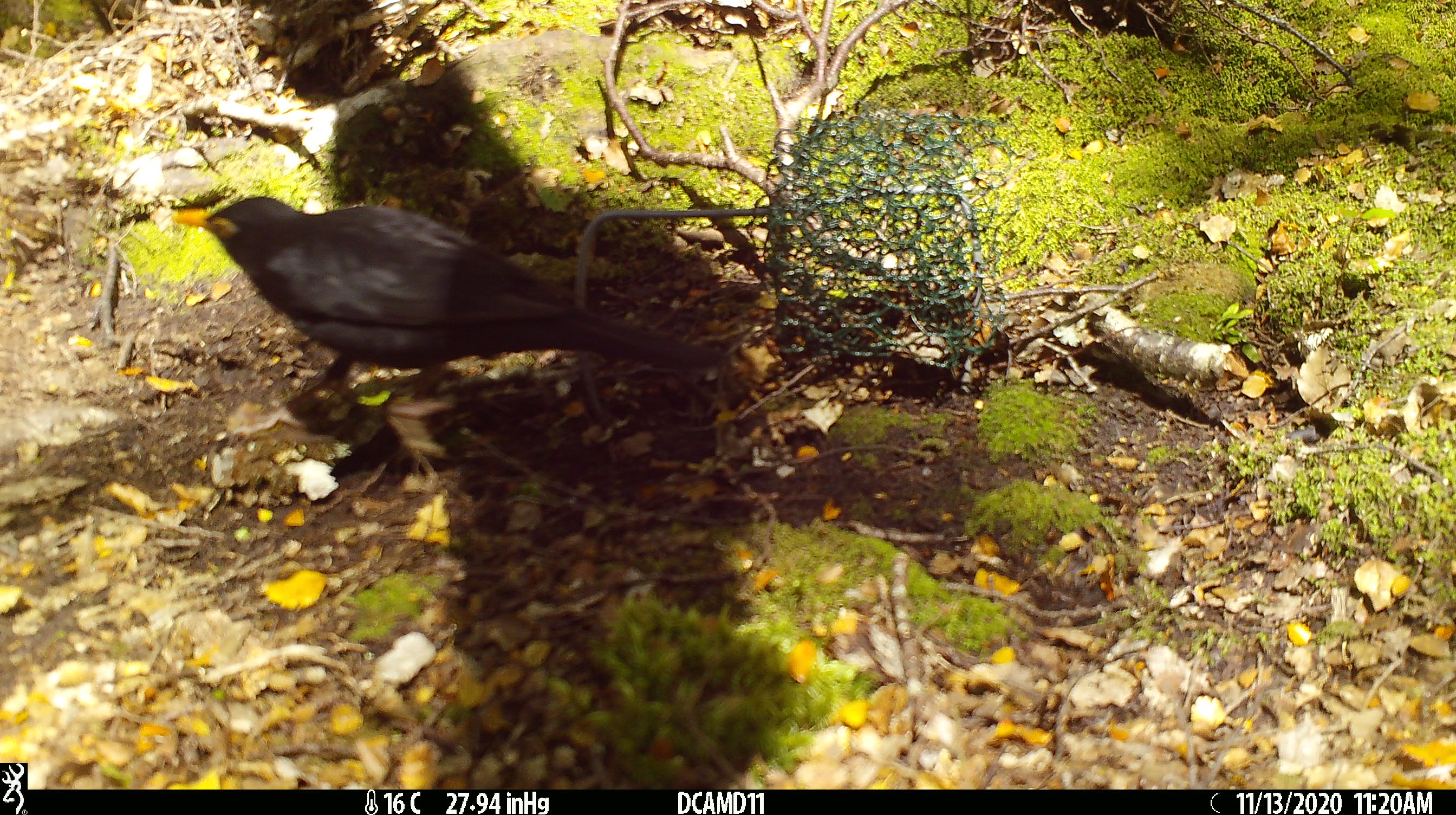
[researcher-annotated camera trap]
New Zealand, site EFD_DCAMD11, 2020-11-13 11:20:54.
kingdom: Animalia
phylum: Chordata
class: Aves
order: Passeriformes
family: Turdidae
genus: Turdus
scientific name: Turdus merula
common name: eurasian blackbird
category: blackbird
Blackbird (eurasian blackbird) (Turdus merula).